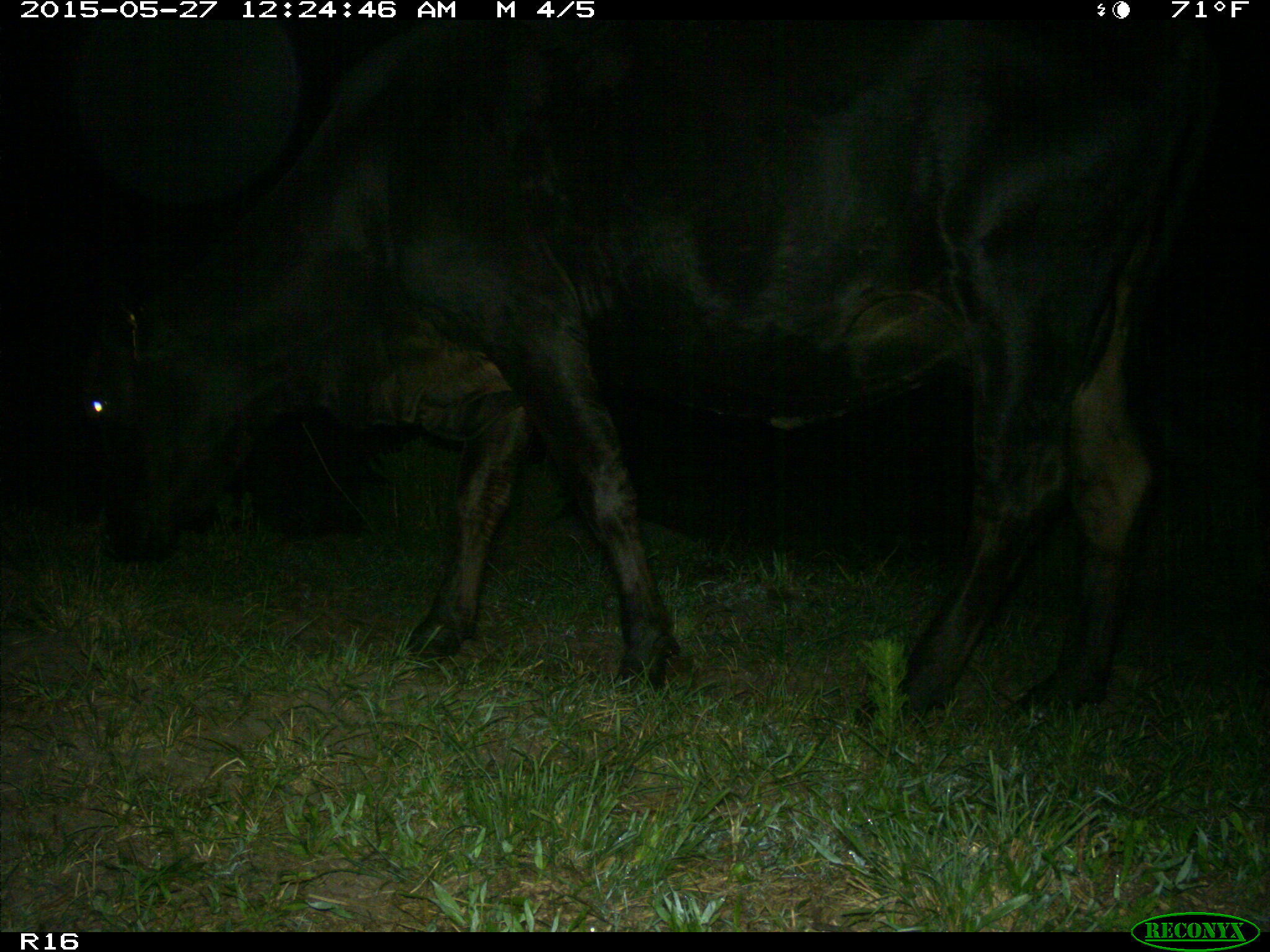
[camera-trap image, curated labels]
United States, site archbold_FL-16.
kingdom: Animalia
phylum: Chordata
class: Mammalia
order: Artiodactyla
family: Bovidae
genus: Bos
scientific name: Bos taurus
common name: domestic cow